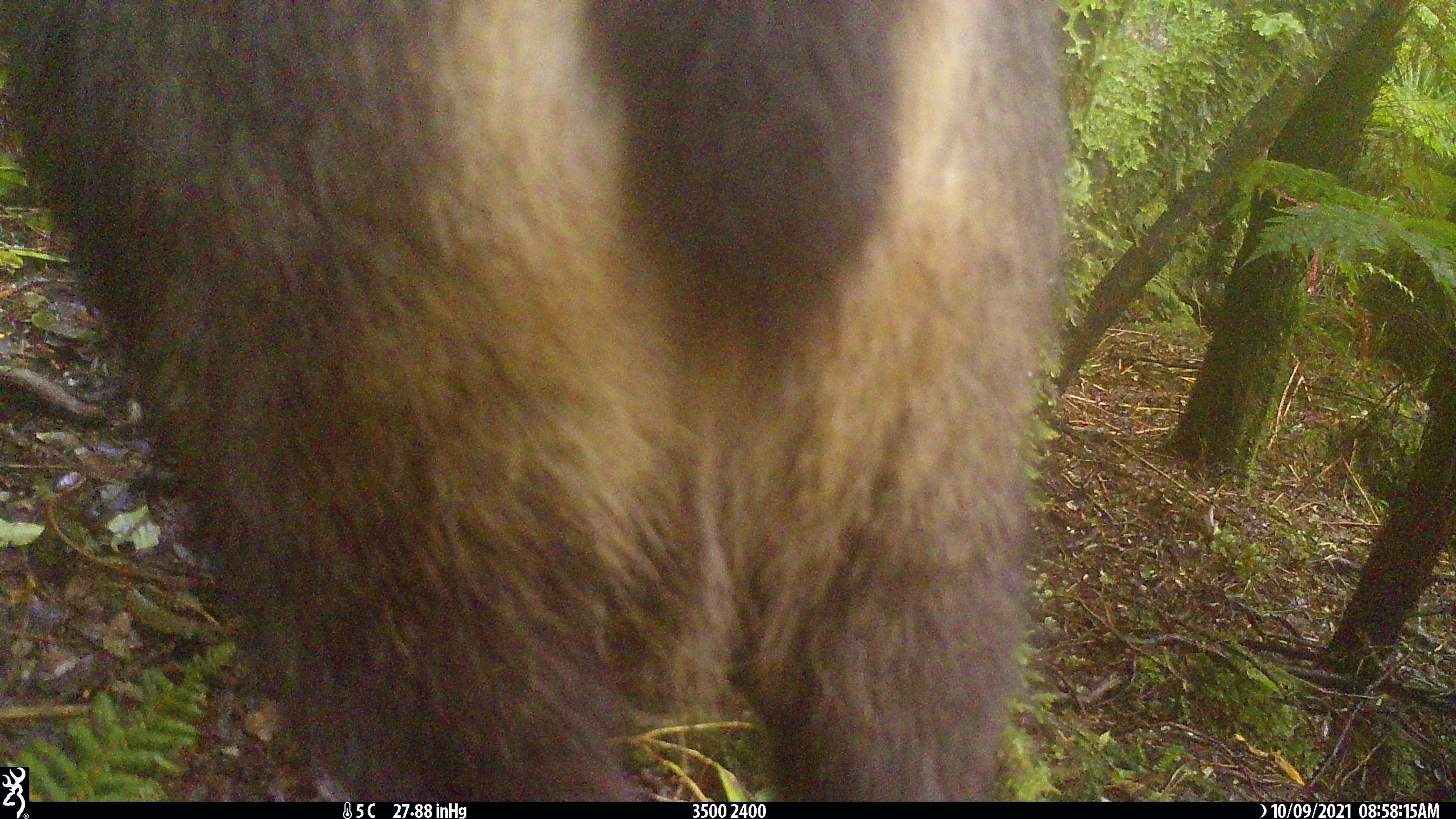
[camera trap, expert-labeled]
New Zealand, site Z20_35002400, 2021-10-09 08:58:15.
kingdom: Animalia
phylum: Chordata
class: Mammalia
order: Artiodactyla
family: Bovidae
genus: Rupicapra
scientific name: Rupicapra rupicapra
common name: alpine chamois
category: chamois